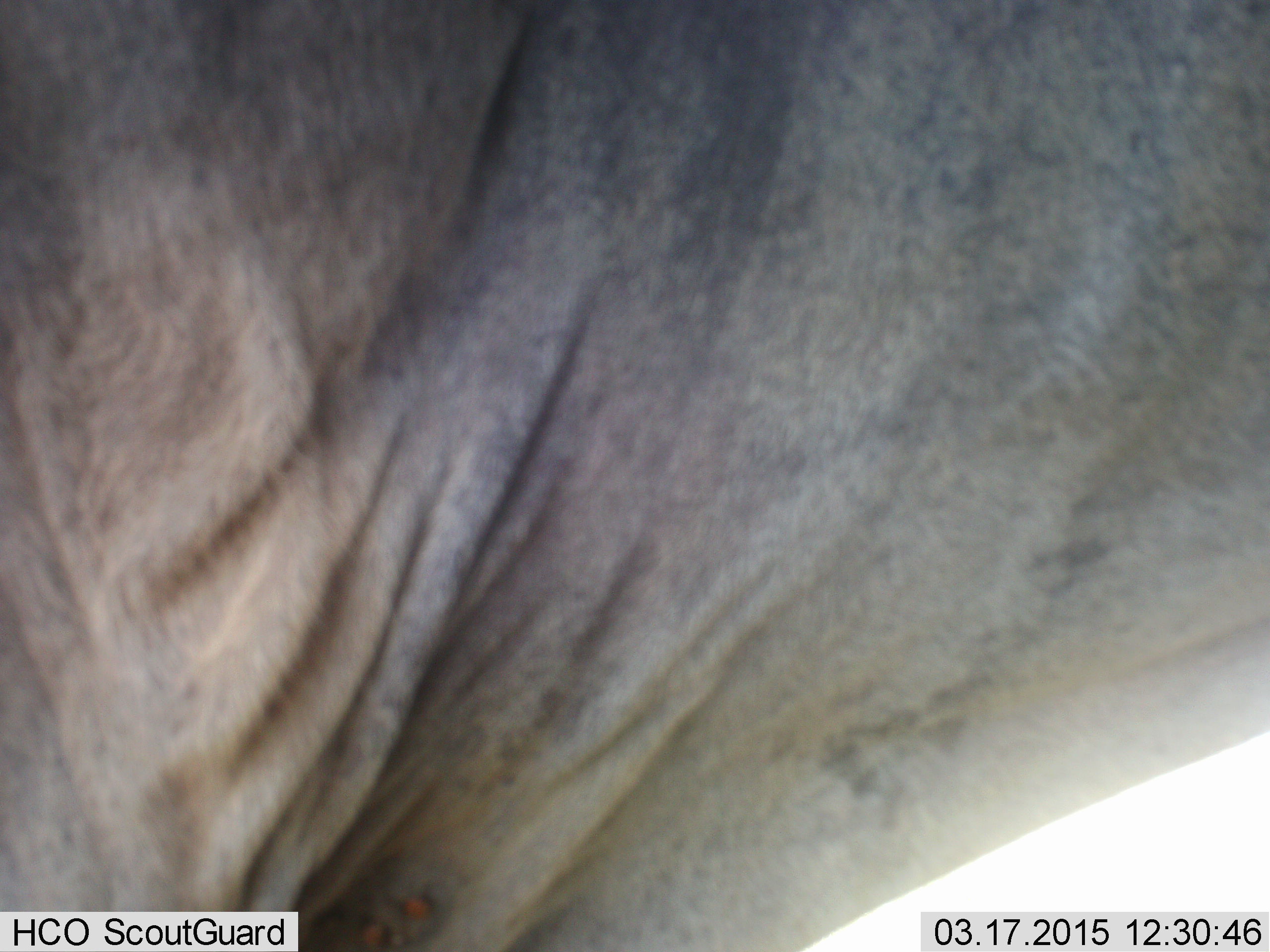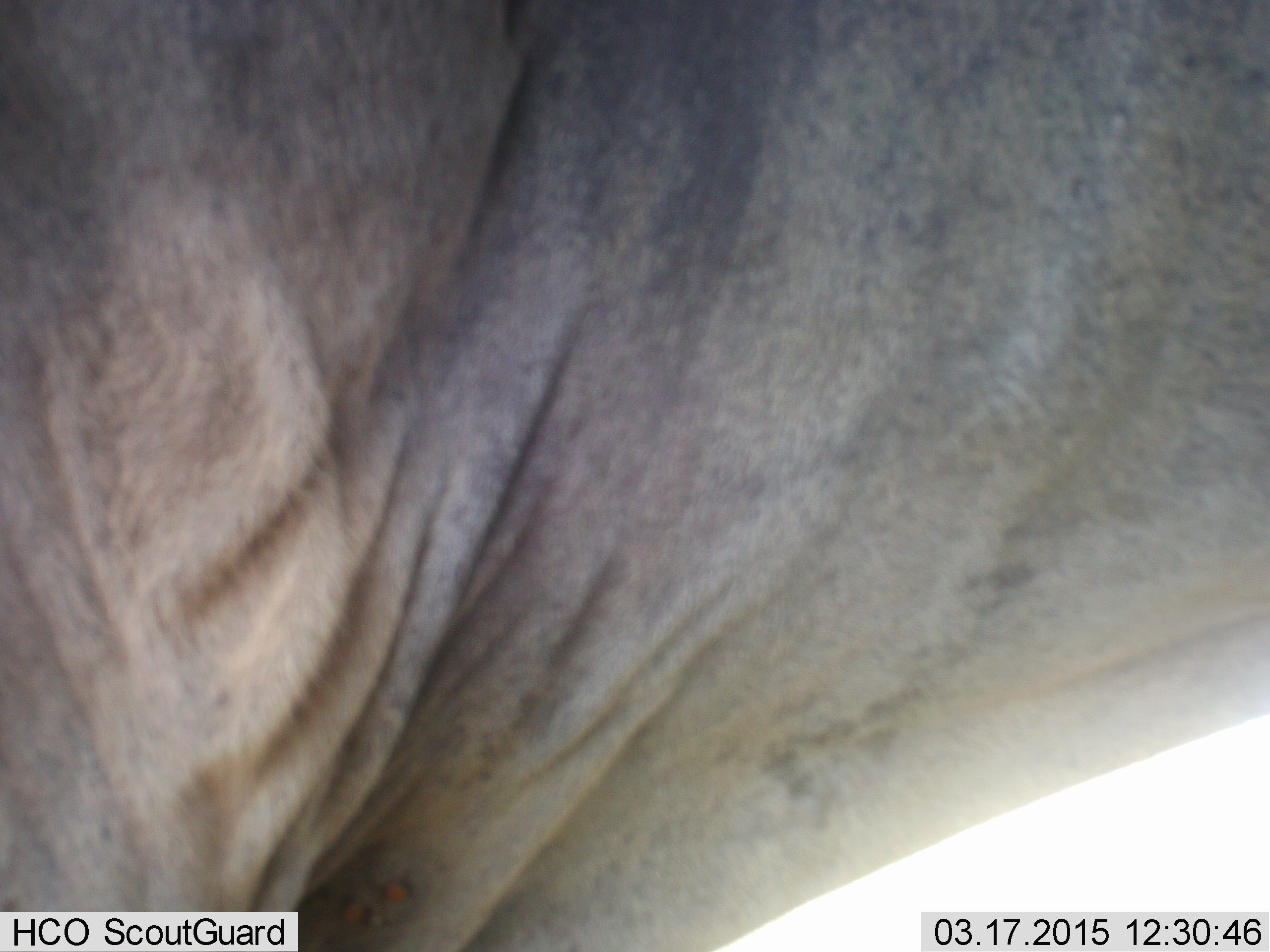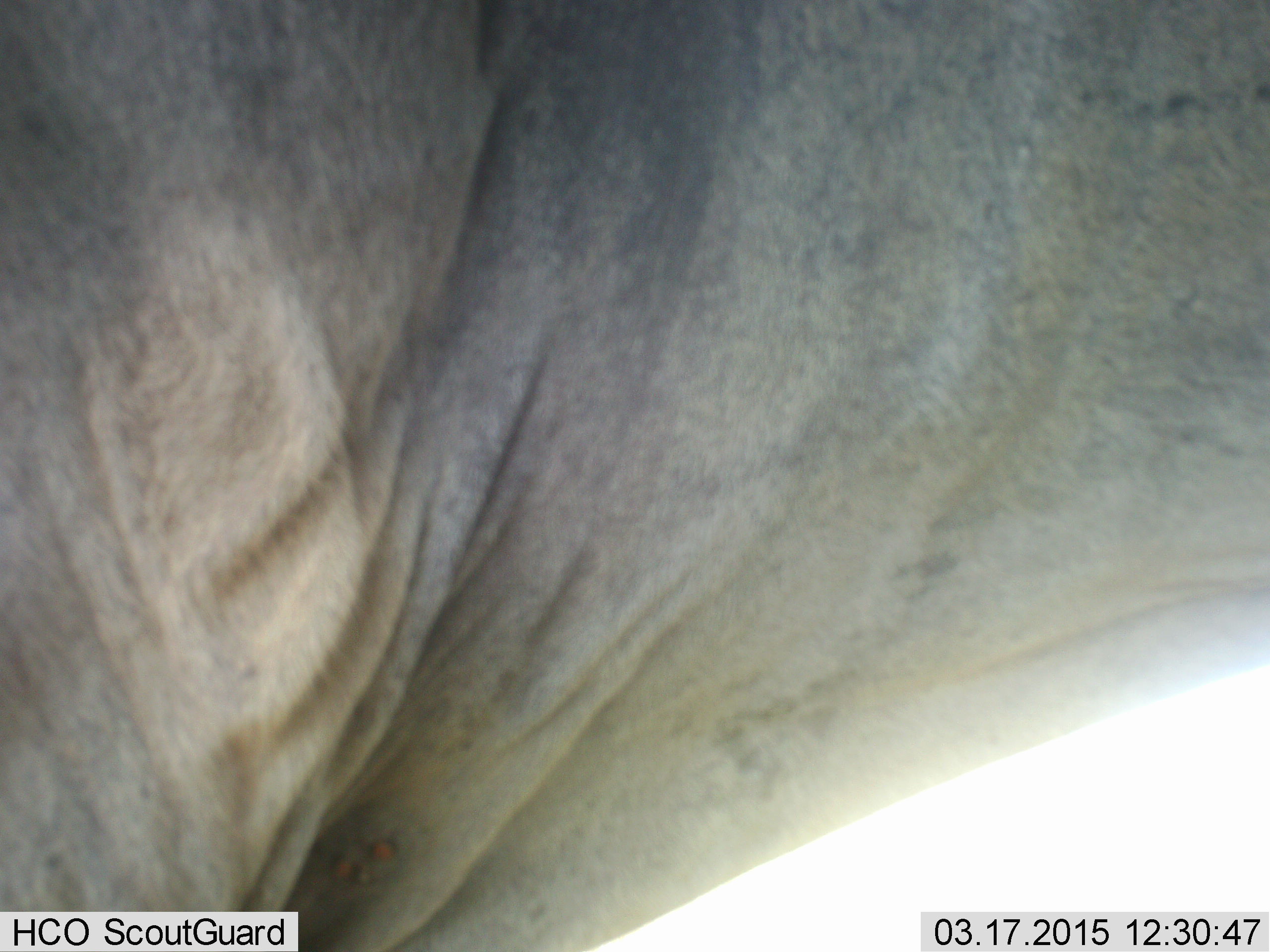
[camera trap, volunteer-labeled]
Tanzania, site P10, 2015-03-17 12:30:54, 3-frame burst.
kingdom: Animalia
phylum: Chordata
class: Mammalia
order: Artiodactyla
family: Bovidae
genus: Connochaetes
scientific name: Connochaetes taurinus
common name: blue wildebeest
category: wildebeest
Wildebeest (blue wildebeest) (Connochaetes taurinus), count 1. Behavior (volunteer vote fractions): standing 80%, resting 20%, moving 0%, interacting 0%. Young present (vote fraction): 0%. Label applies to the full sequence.